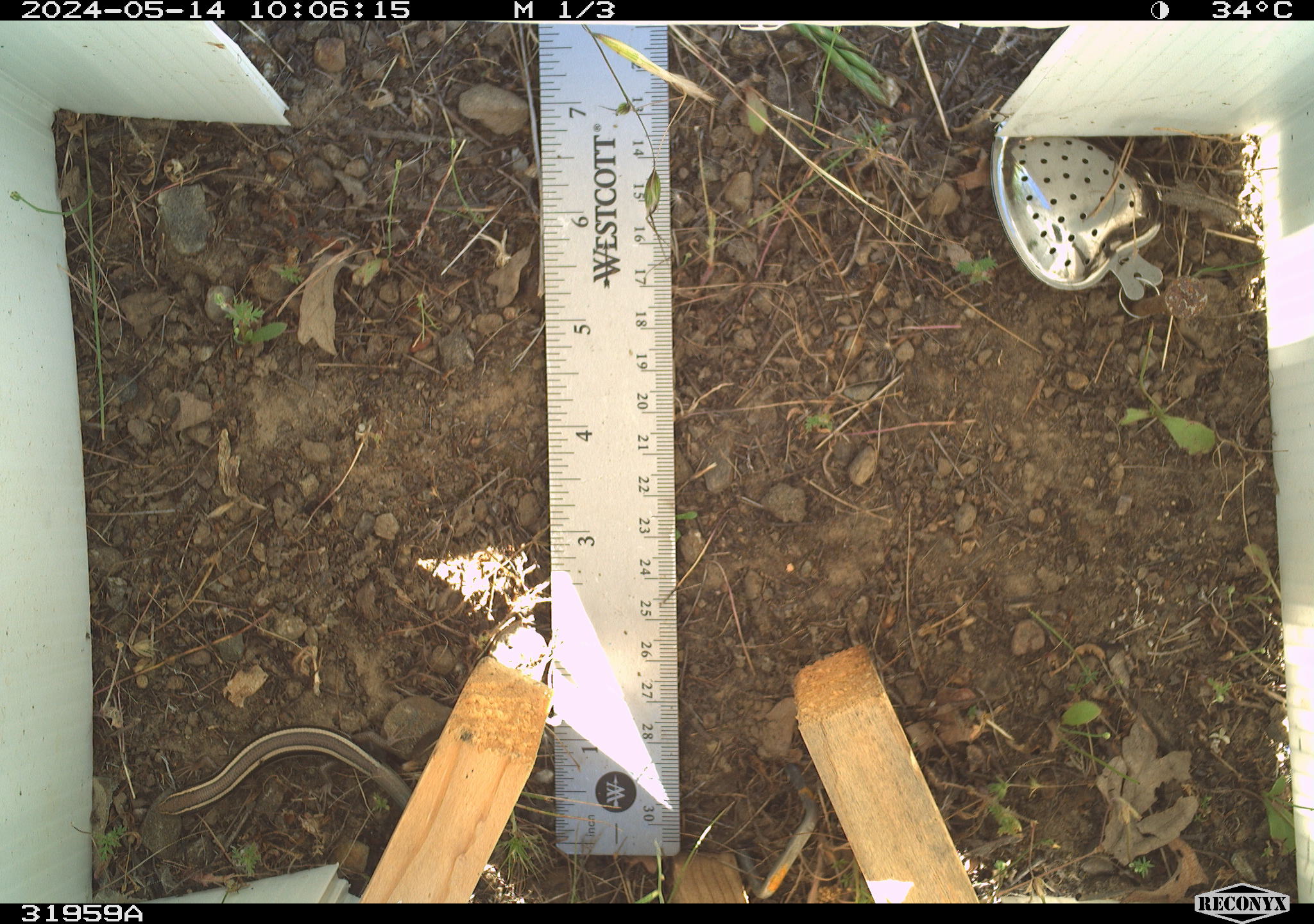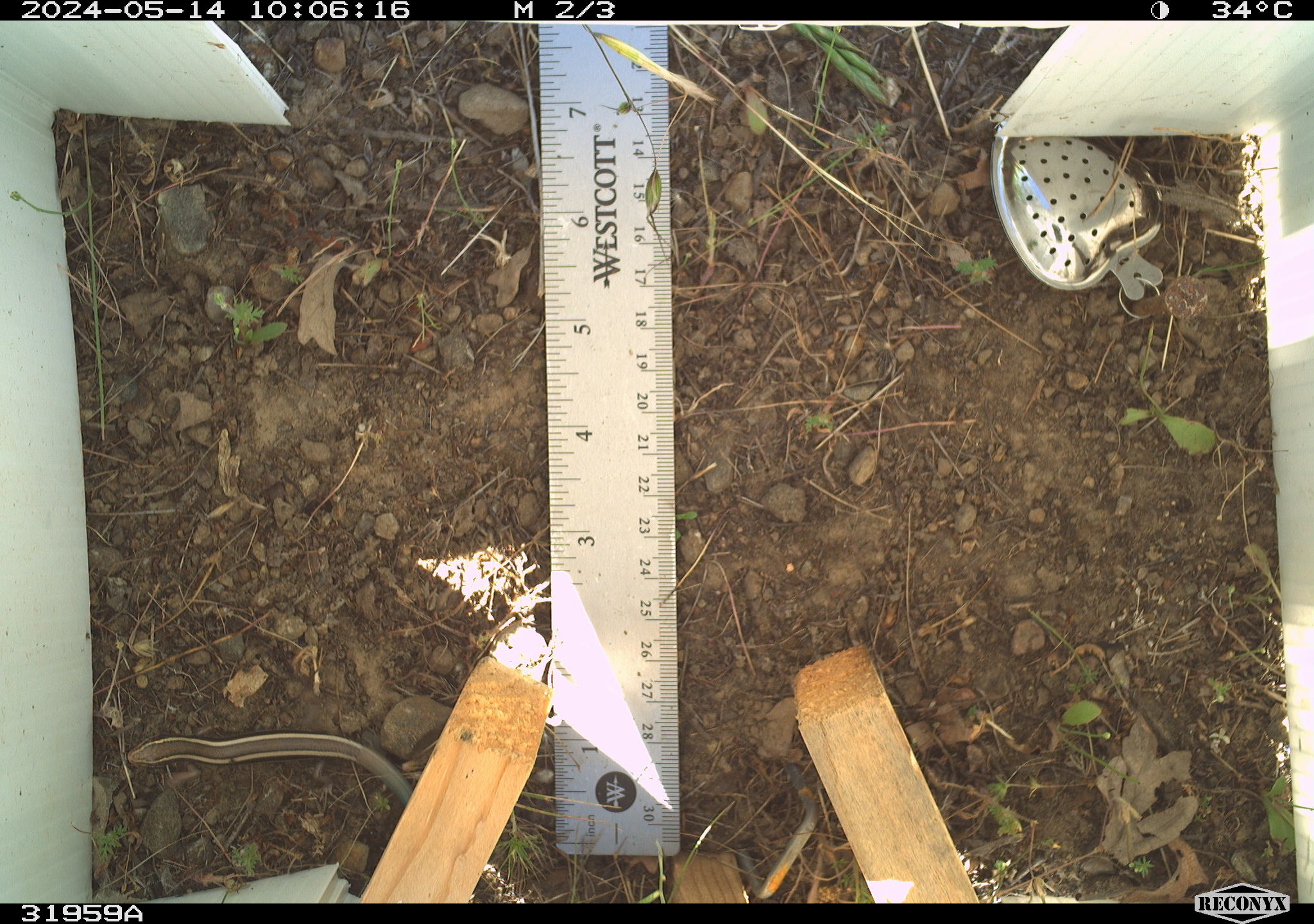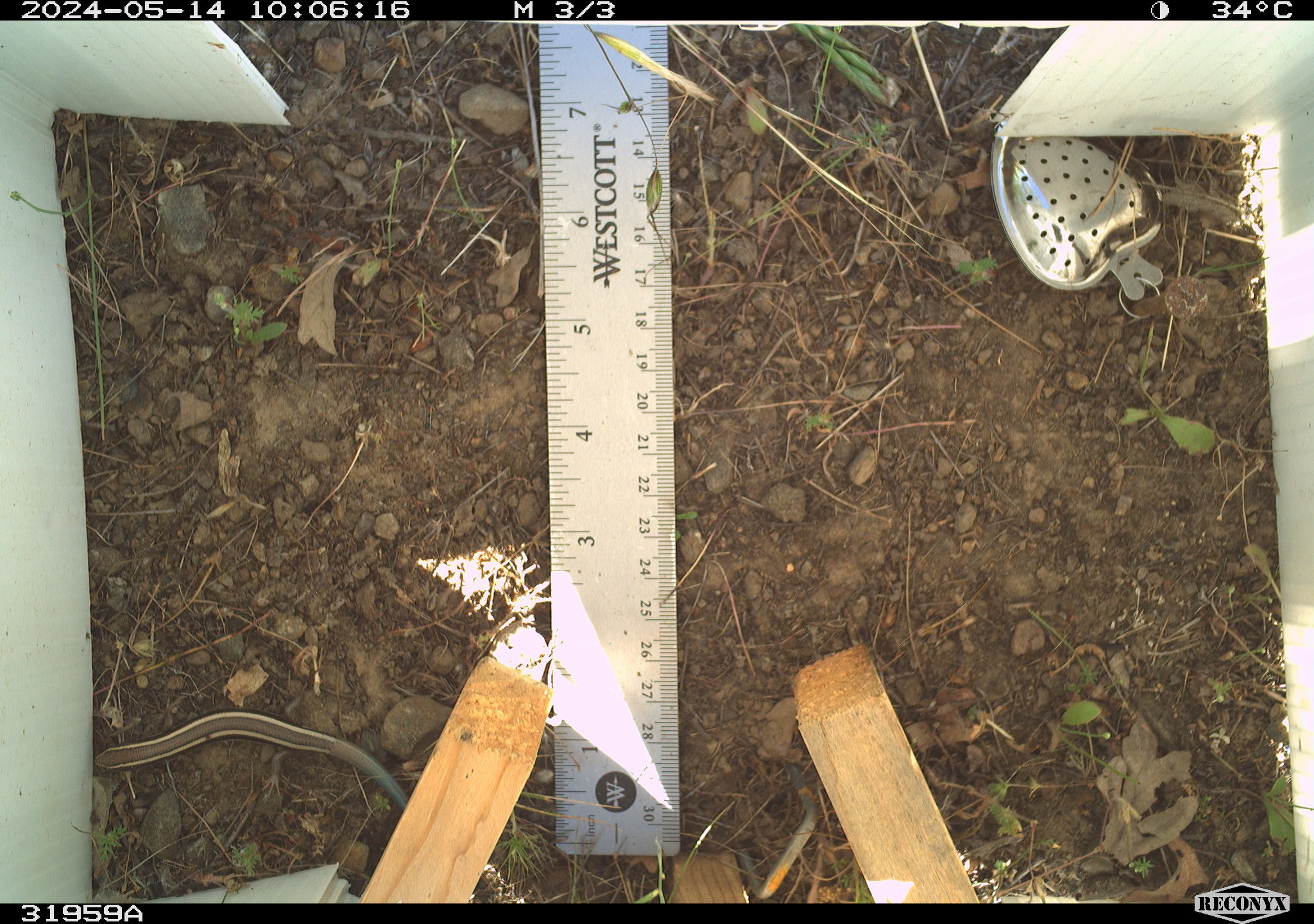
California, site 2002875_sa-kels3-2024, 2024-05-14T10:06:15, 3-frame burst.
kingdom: Animalia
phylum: Chordata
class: Reptilia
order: Squamata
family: Scincidae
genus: Plestiodon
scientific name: Plestiodon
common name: blue-tailed skinks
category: plestiodon species